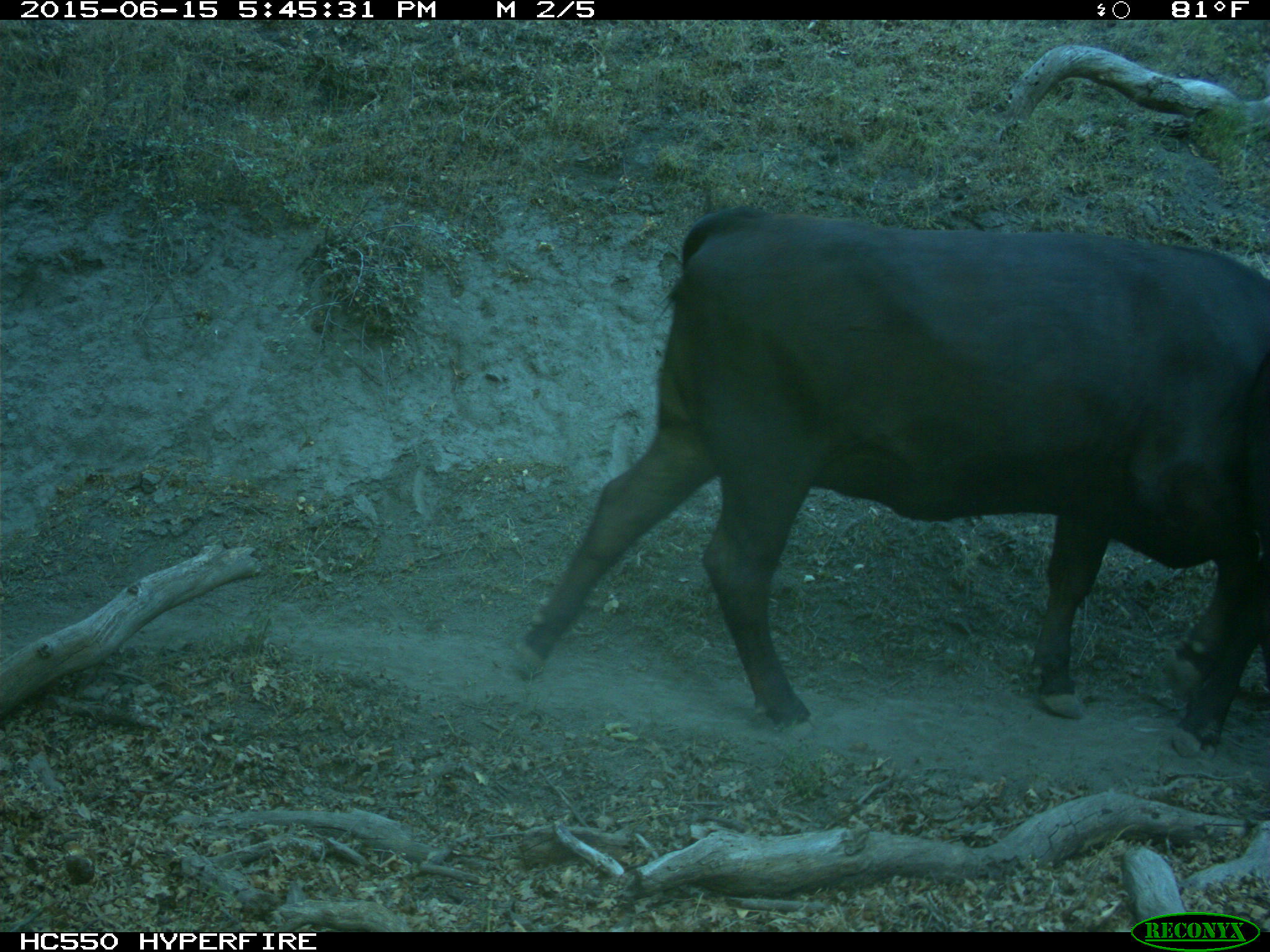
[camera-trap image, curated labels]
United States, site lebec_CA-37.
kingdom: Animalia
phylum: Chordata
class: Mammalia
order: Artiodactyla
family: Bovidae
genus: Bos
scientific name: Bos taurus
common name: domestic cow